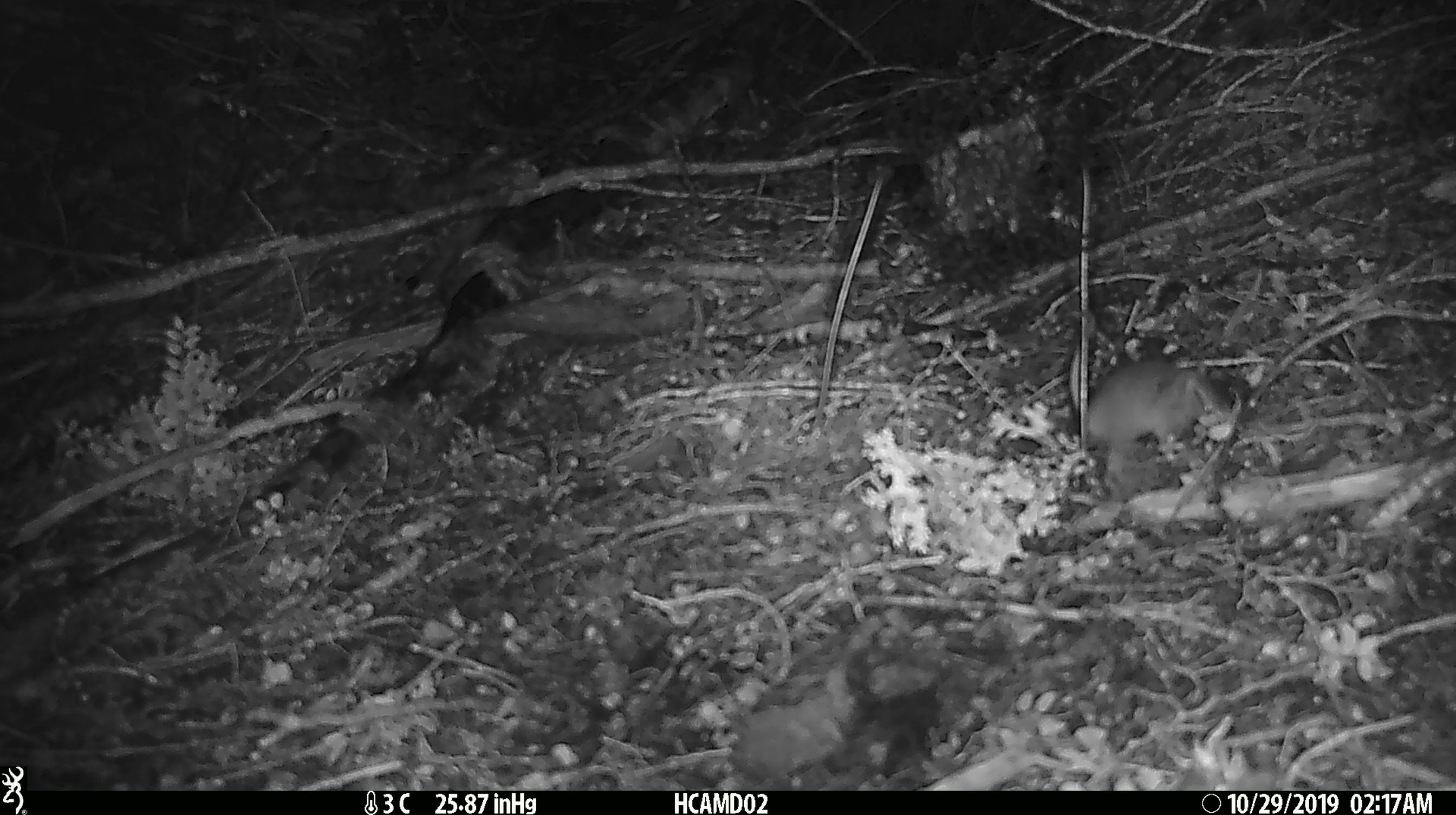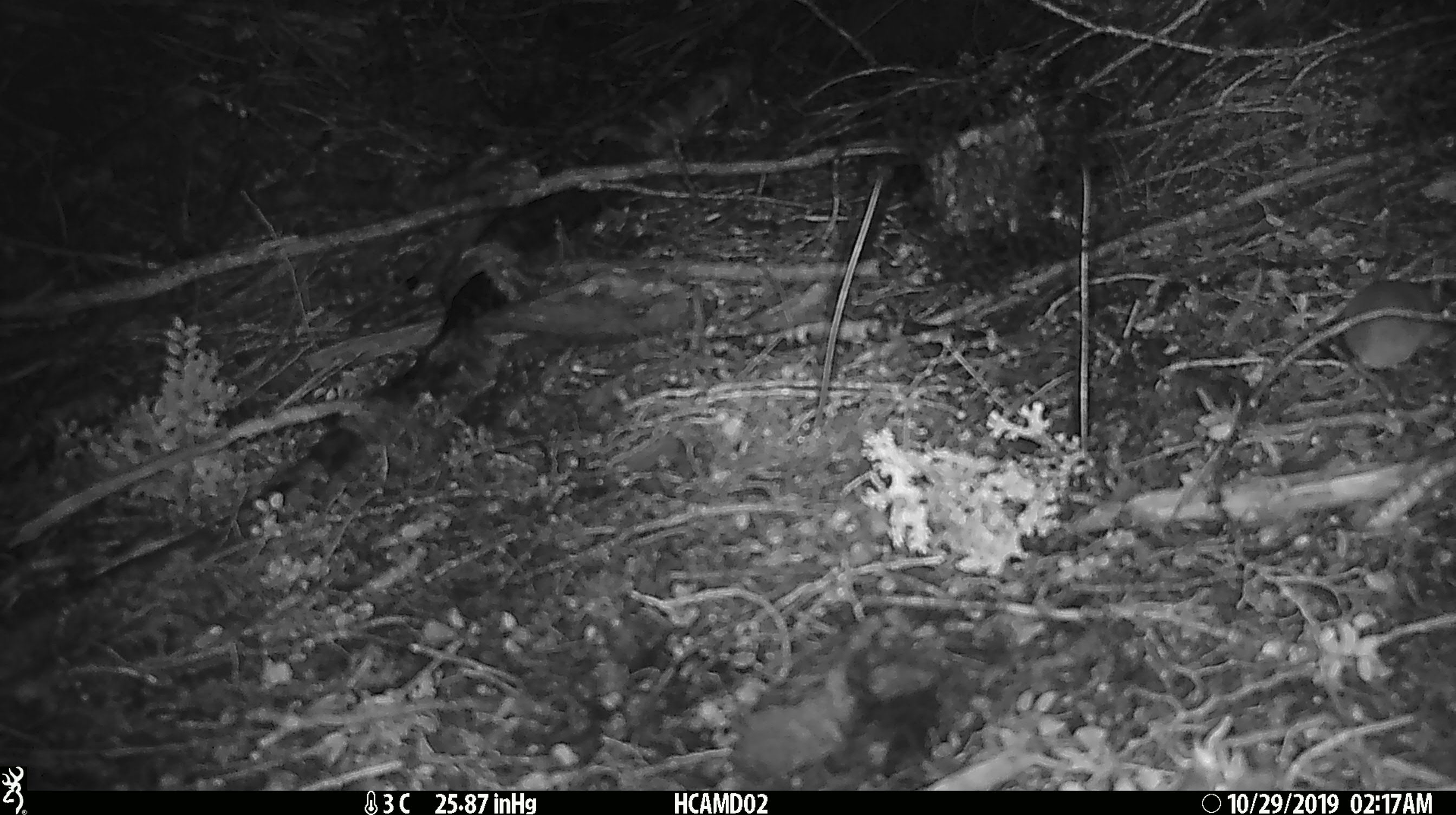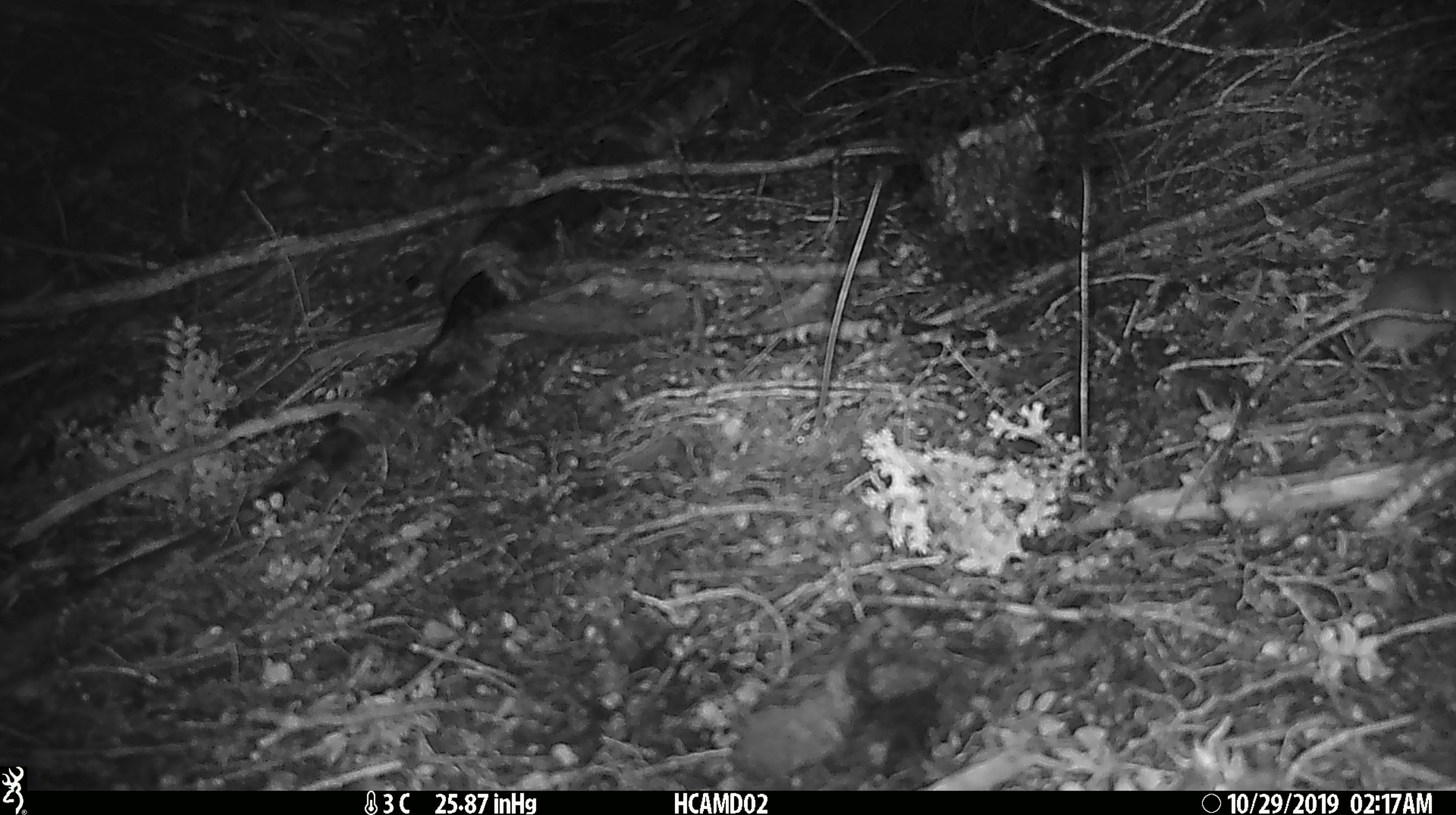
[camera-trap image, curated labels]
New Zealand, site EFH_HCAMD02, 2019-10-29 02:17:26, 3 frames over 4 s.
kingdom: Animalia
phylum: Chordata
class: Mammalia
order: Rodentia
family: Muridae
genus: Mus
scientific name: Mus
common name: mouse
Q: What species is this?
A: Mouse (Mus).